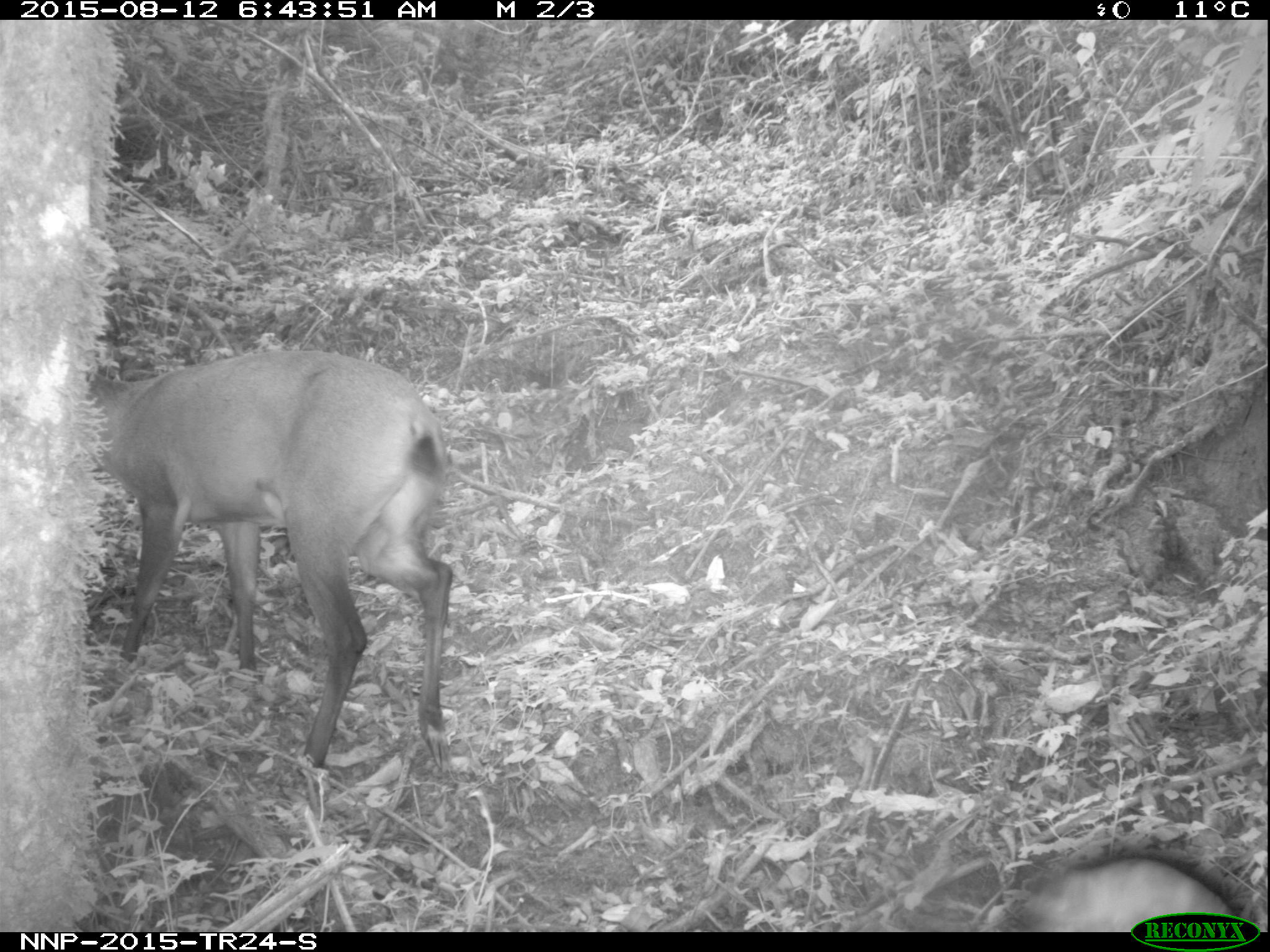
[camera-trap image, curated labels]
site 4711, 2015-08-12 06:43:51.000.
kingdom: Animalia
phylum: Chordata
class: Mammalia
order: Artiodactyla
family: Bovidae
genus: Cephalophus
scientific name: Cephalophus nigrifrons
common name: black-fronted duiker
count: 1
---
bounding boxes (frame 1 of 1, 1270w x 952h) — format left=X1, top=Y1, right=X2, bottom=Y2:
cephalophus nigrifrons: left=97, top=345, right=453, bottom=769; left=1012, top=853, right=1238, bottom=930